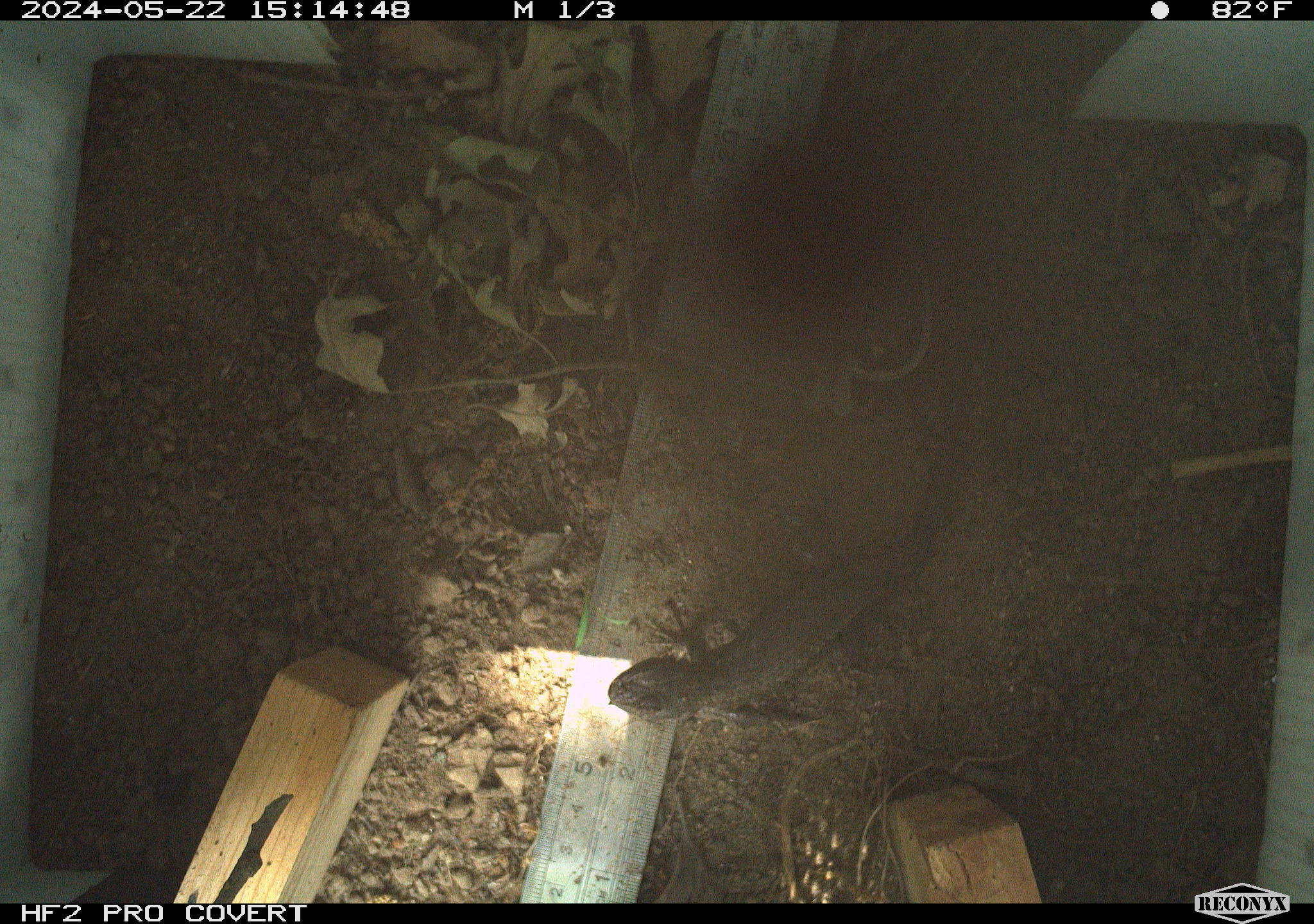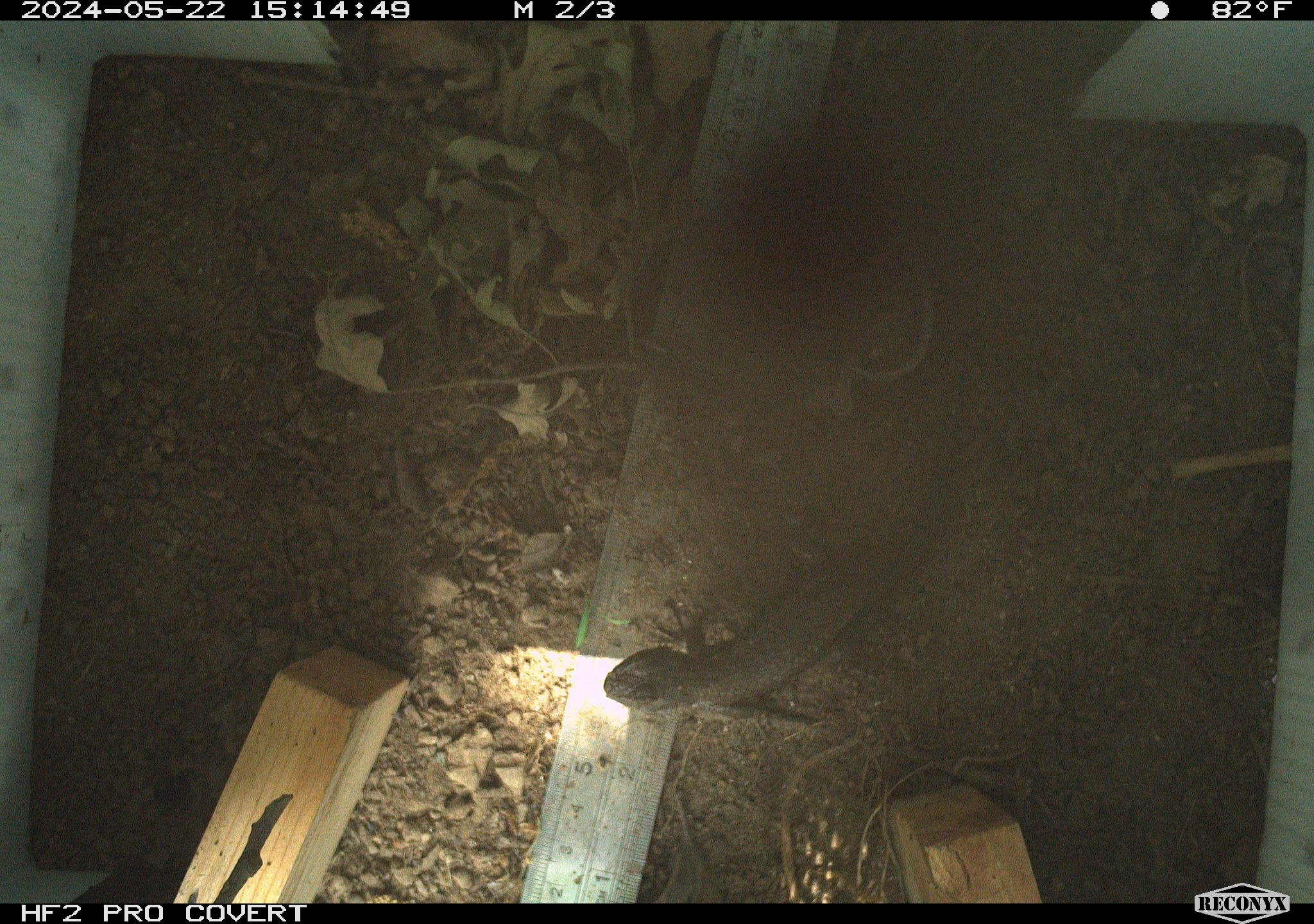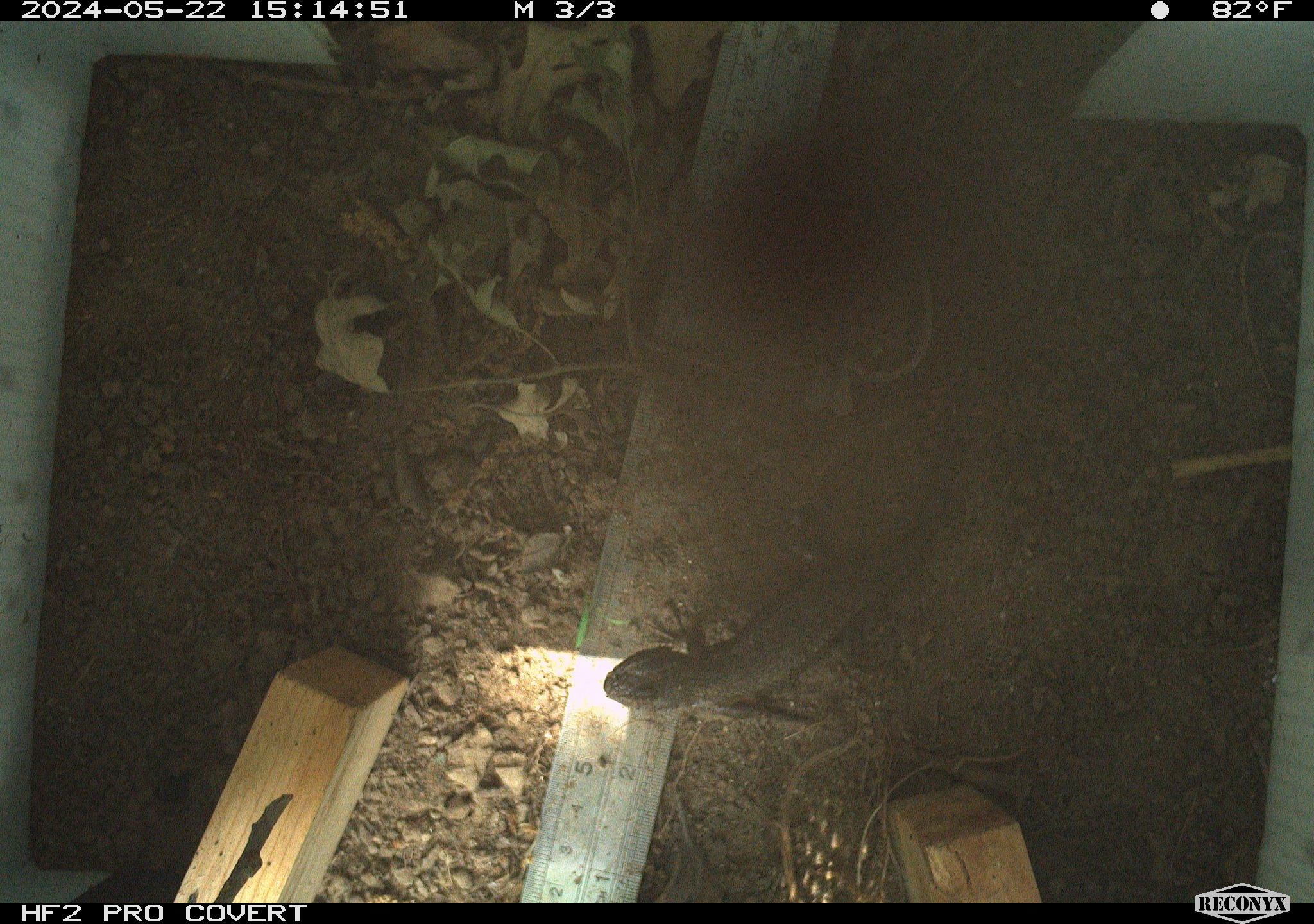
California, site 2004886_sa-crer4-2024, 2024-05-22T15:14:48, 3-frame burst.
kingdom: Animalia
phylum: Chordata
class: Reptilia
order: Squamata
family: Phrynosomatidae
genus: Sceloporus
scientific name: Sceloporus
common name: spiny lizards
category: sceloporus species